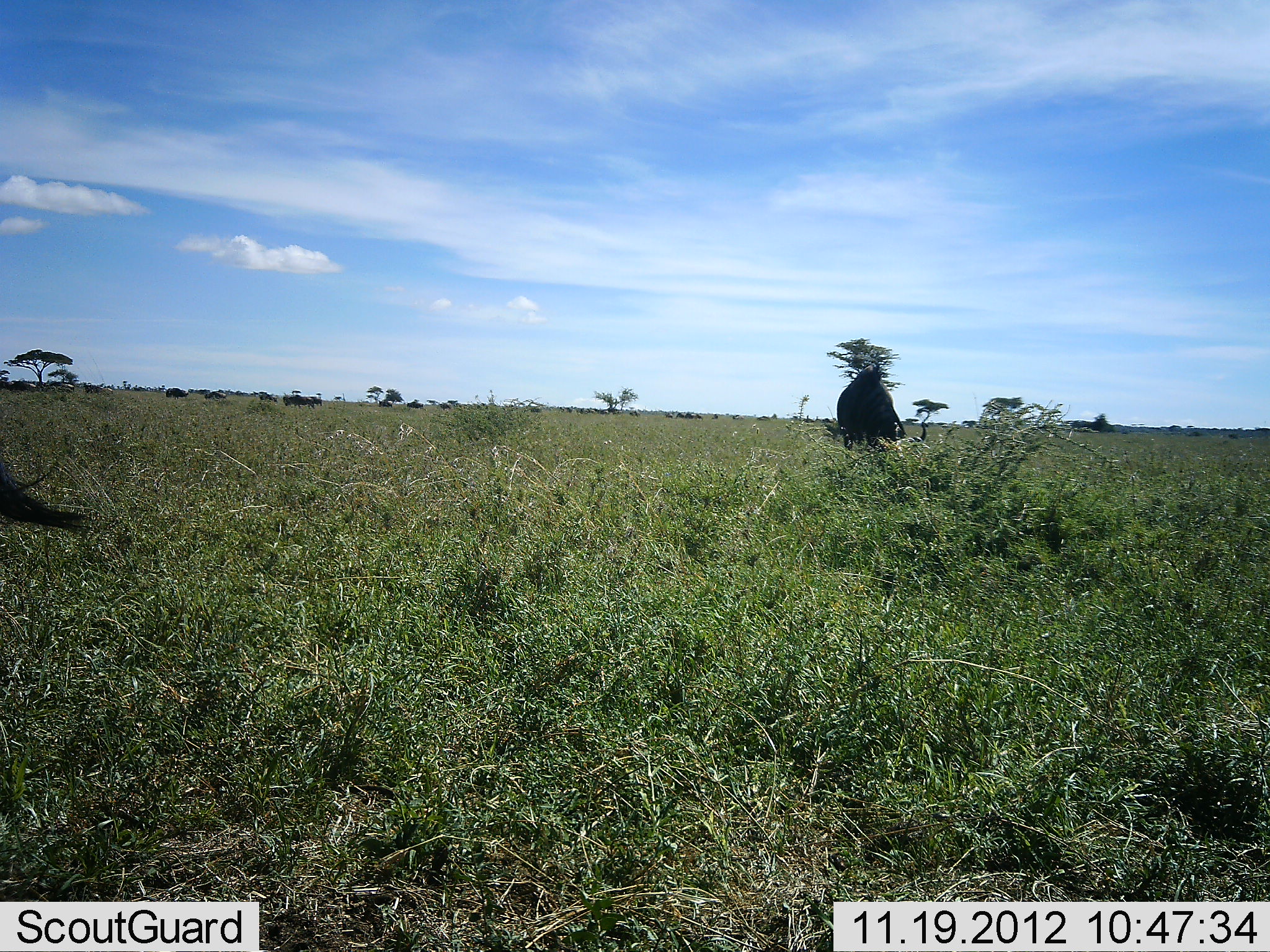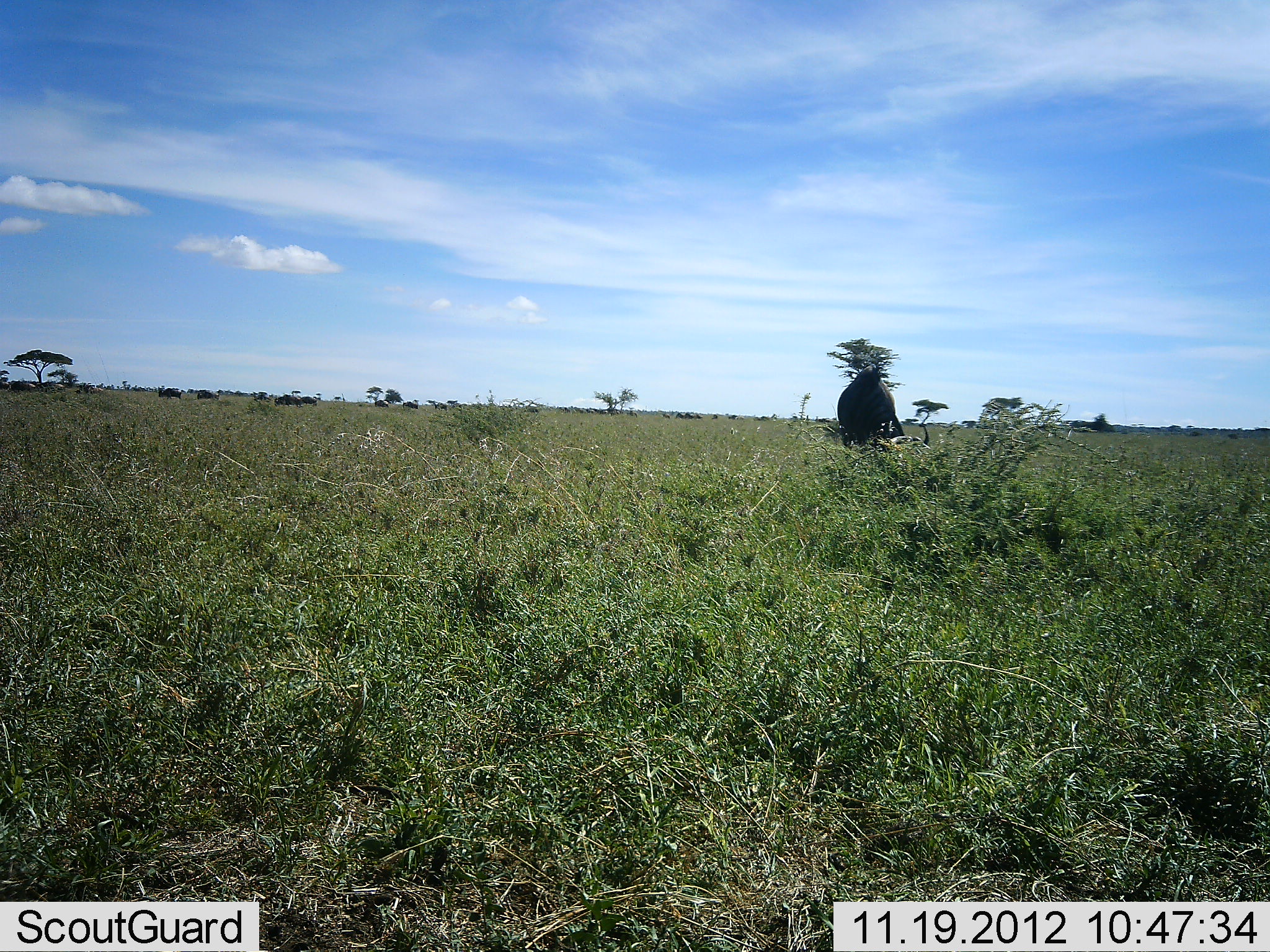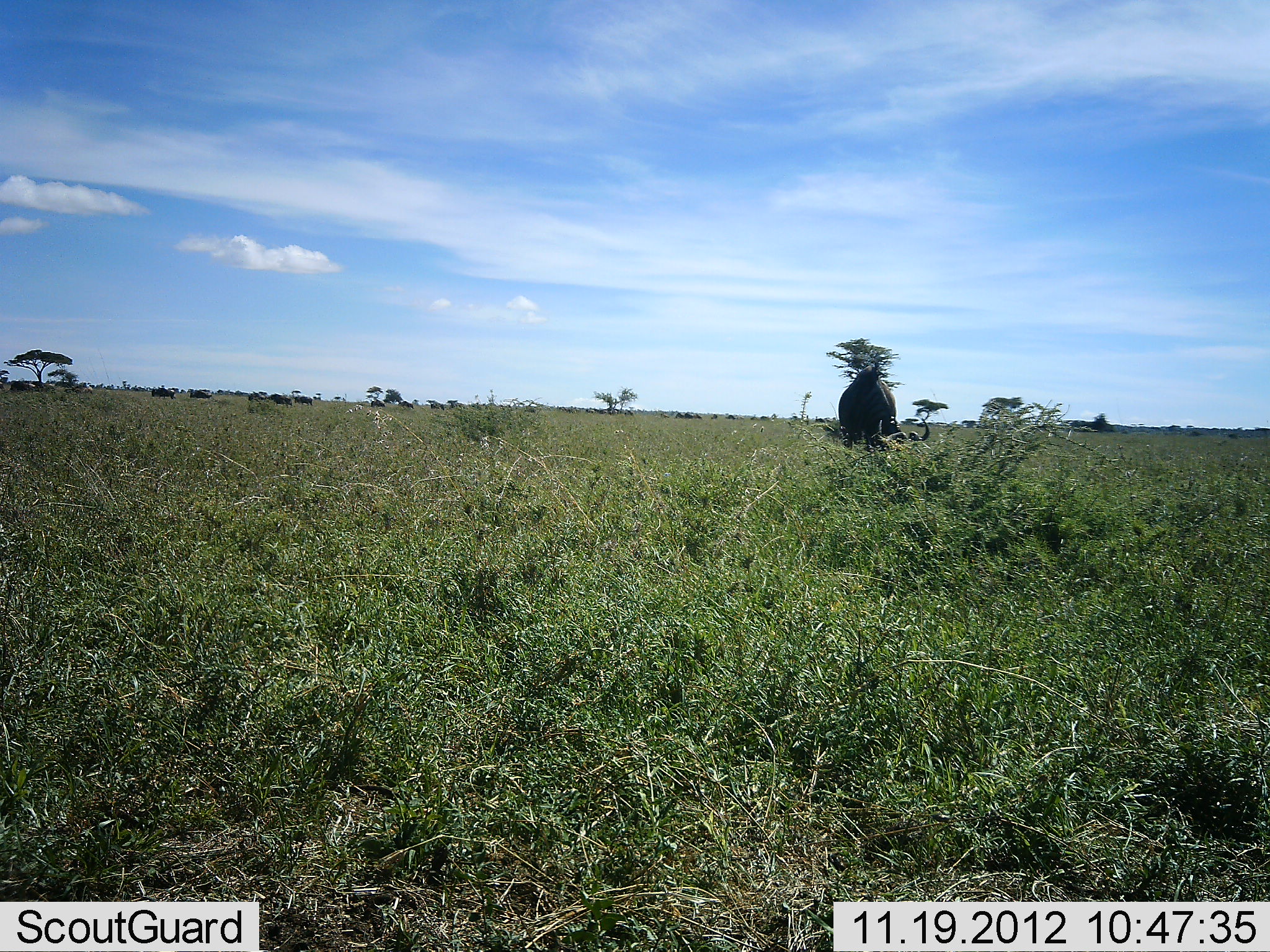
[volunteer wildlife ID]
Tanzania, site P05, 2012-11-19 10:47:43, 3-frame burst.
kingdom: Animalia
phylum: Chordata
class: Mammalia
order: Artiodactyla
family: Bovidae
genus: Connochaetes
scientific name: Connochaetes taurinus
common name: blue wildebeest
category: wildebeest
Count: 2.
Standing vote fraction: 50%.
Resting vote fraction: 0%.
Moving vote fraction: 10%.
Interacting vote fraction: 0%.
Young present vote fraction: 0%.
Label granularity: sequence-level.